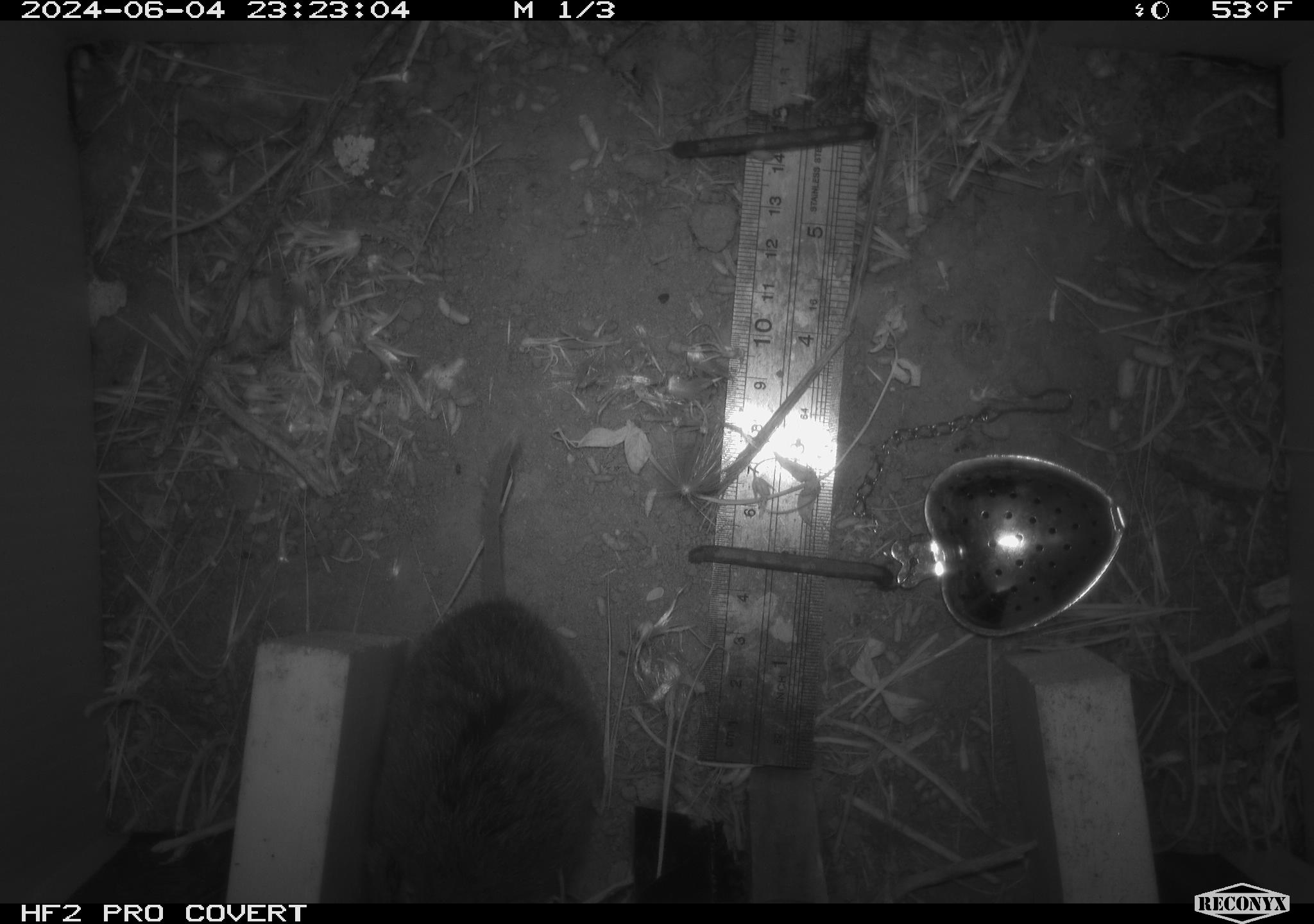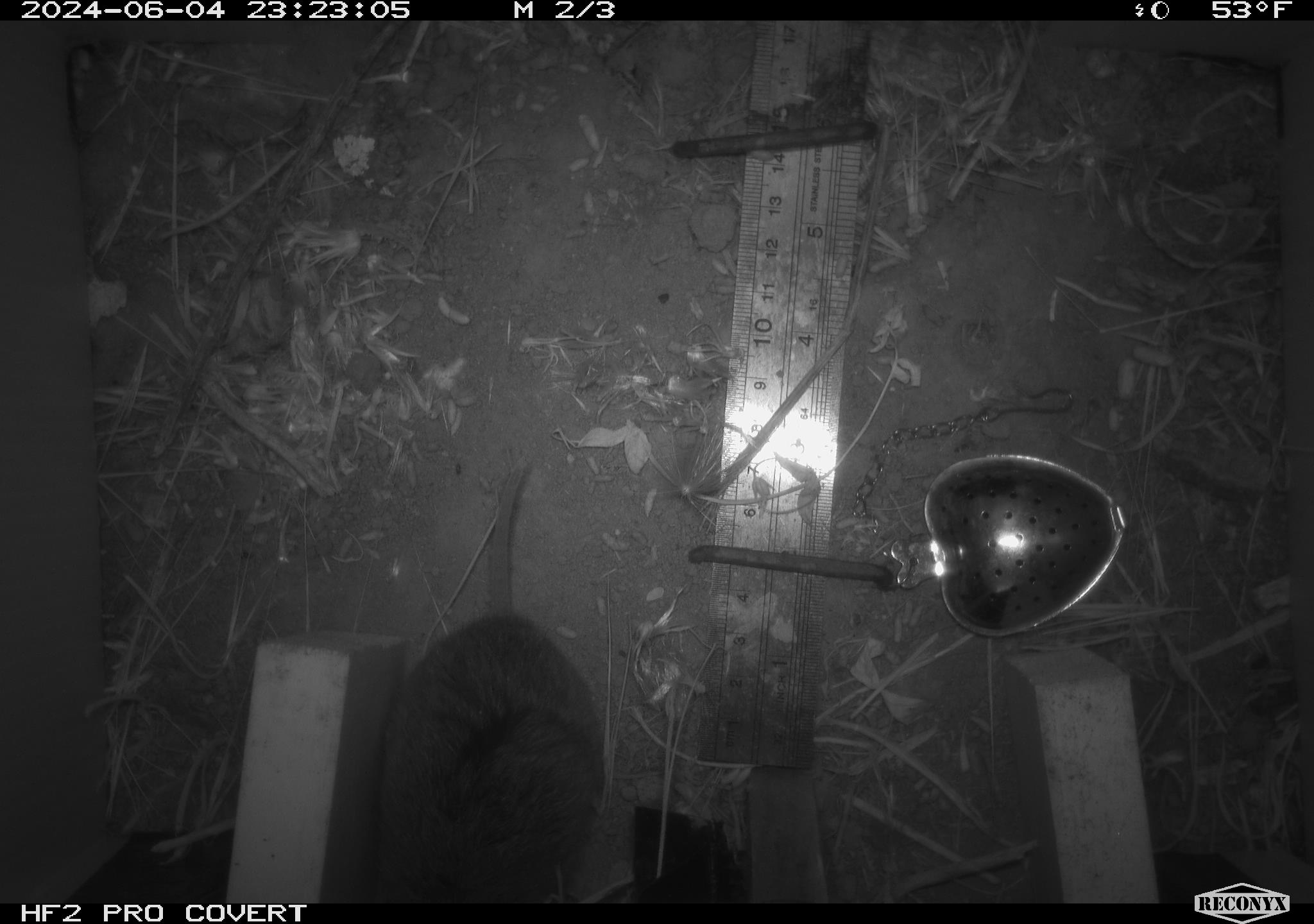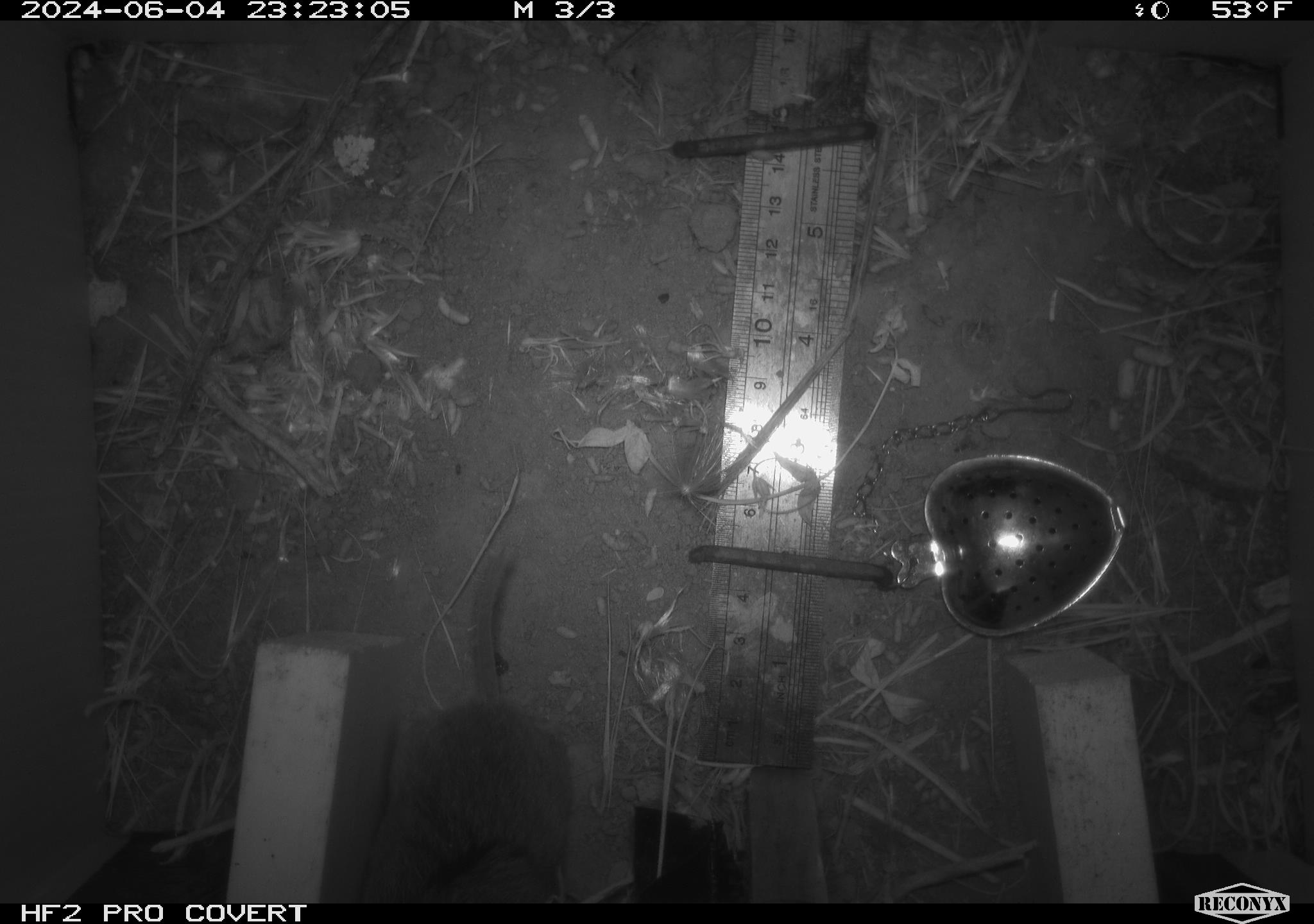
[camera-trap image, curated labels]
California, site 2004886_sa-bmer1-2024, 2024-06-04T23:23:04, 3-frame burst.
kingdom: Animalia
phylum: Chordata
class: Mammalia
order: Rodentia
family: Cricetidae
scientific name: Arvicolinae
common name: voles, lemmings, and muskrats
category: arvicolinae subfamily